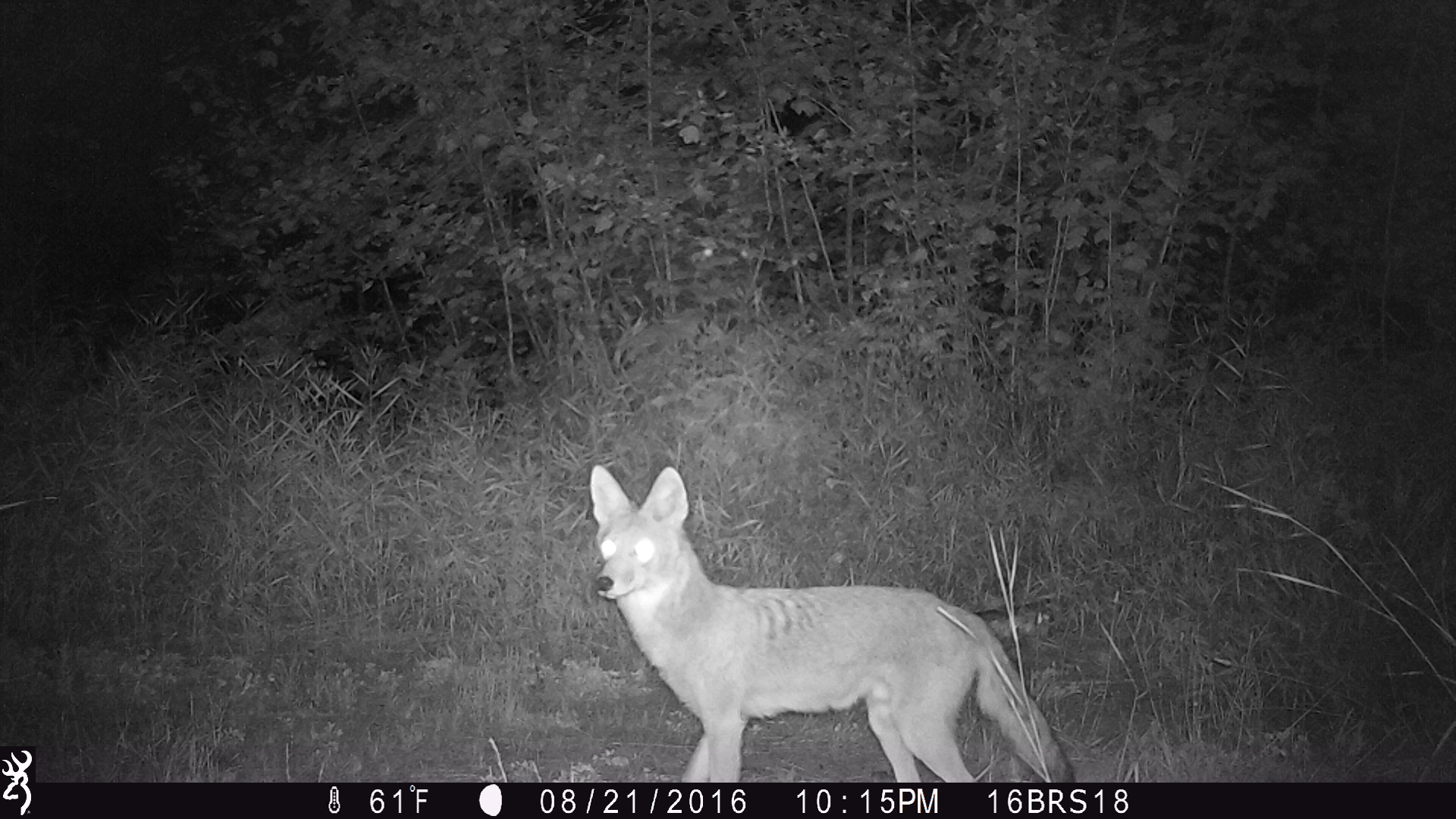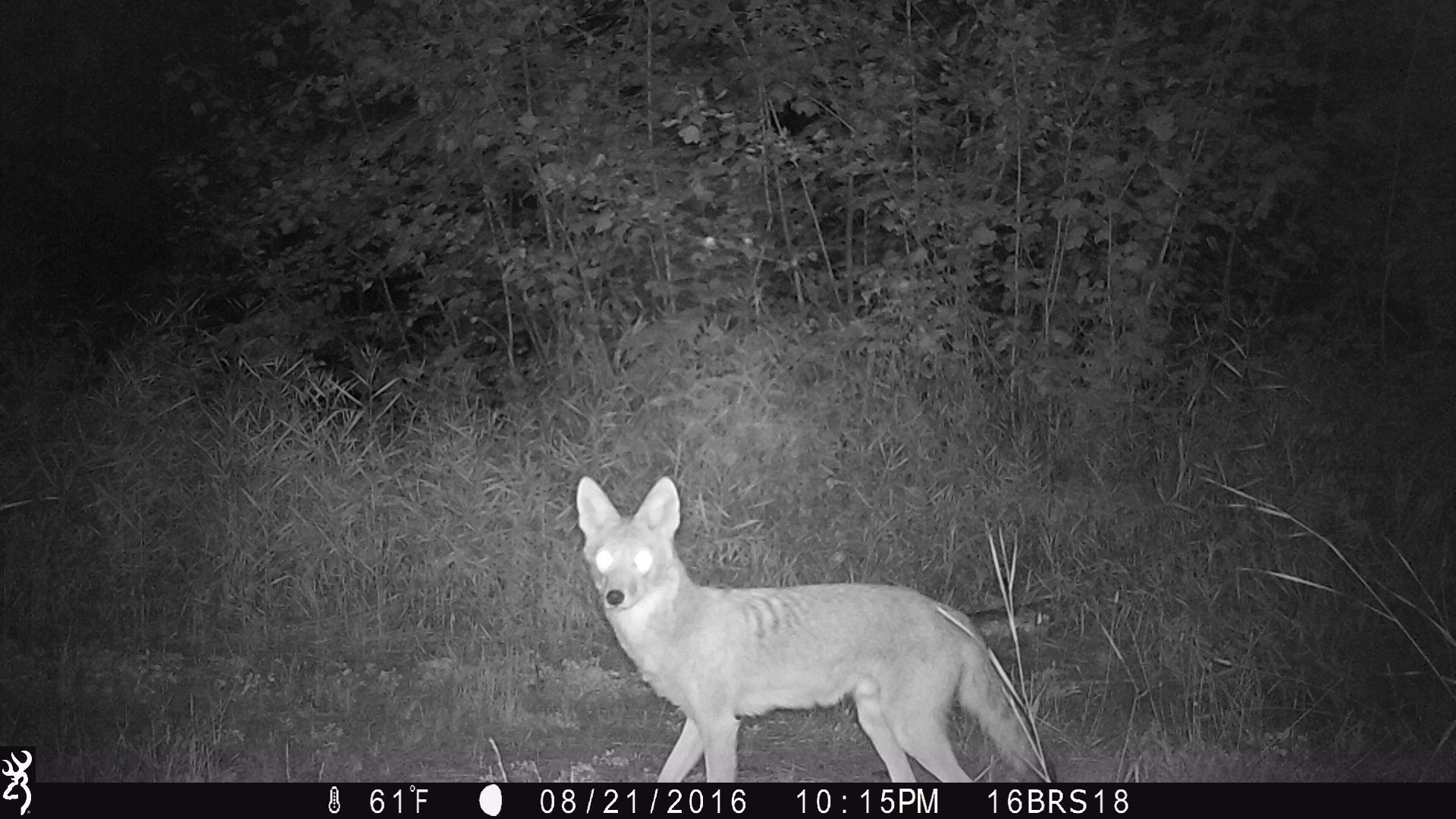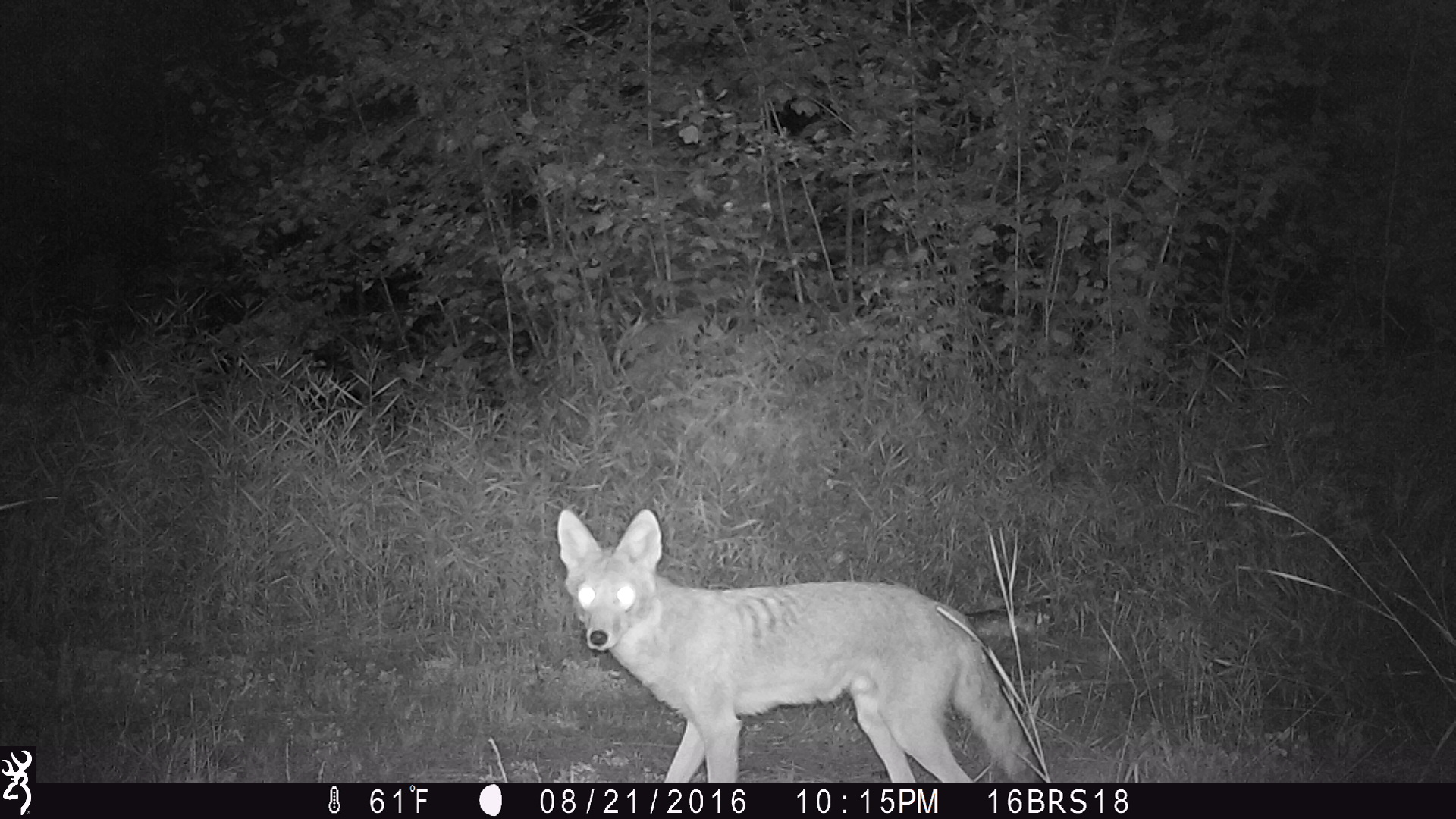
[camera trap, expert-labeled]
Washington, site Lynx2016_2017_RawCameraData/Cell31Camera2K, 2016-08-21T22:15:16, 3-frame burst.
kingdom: Animalia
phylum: Chordata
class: Mammalia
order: Carnivora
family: Canidae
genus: Canis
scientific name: Canis latrans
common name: coyote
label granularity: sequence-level